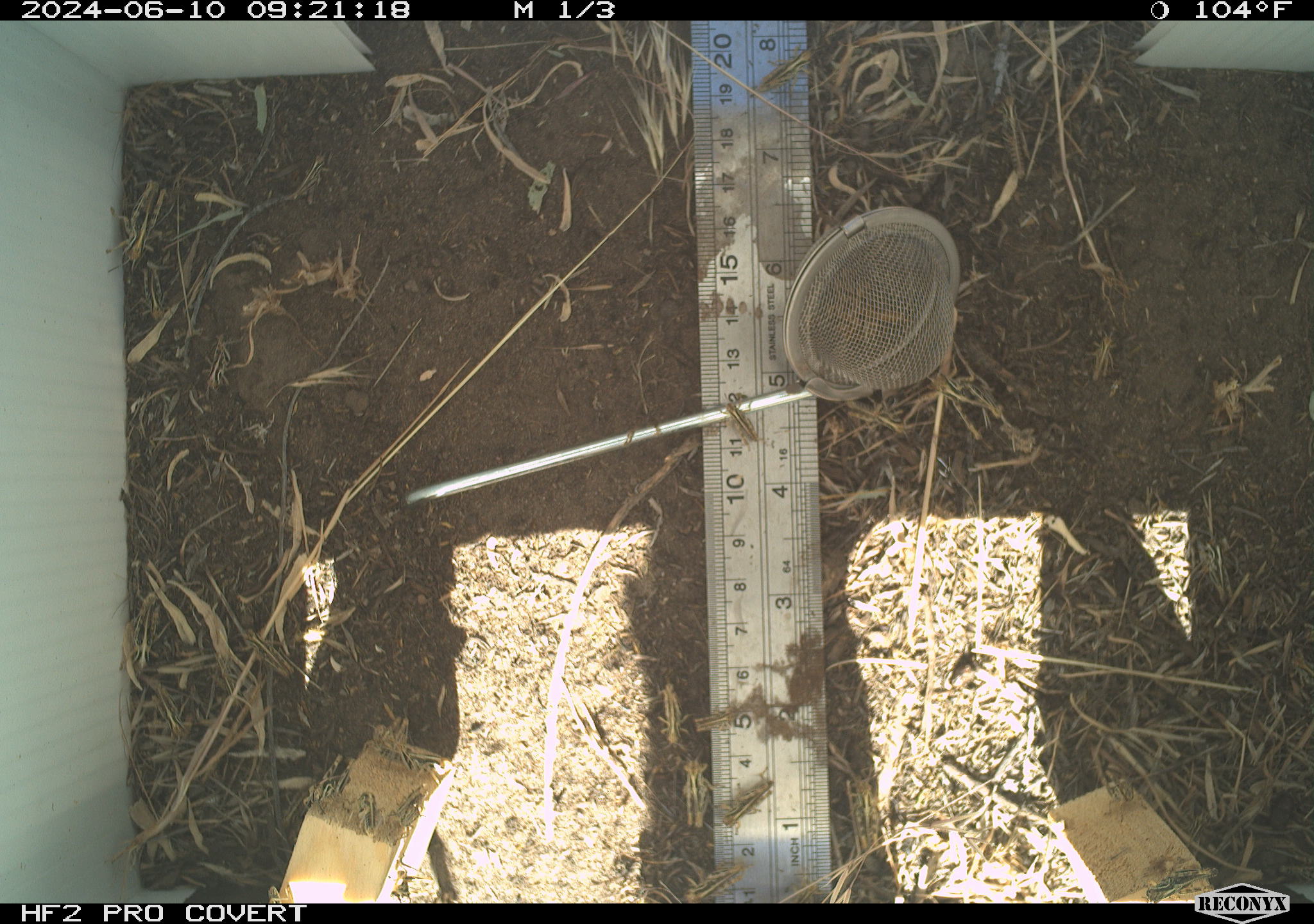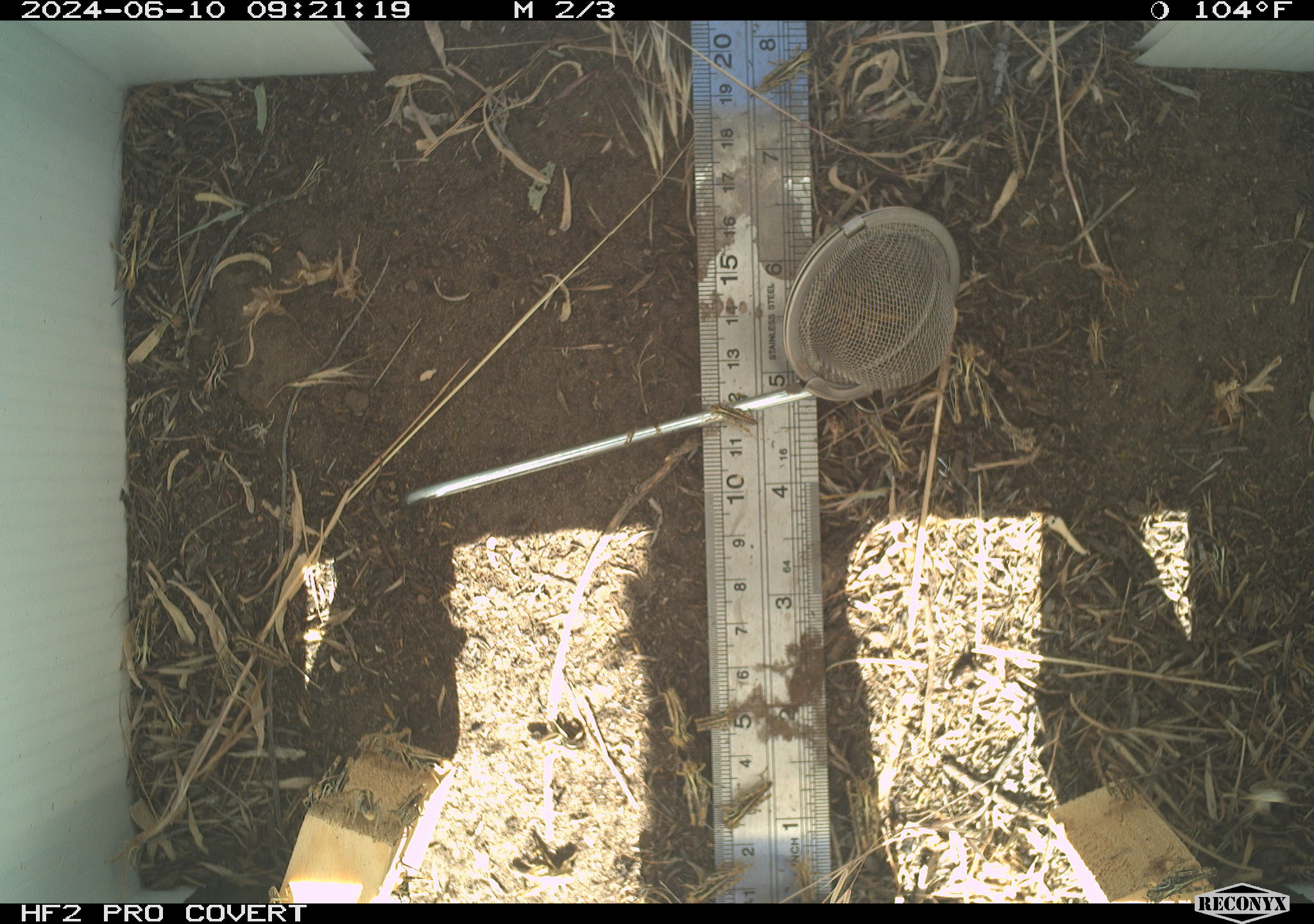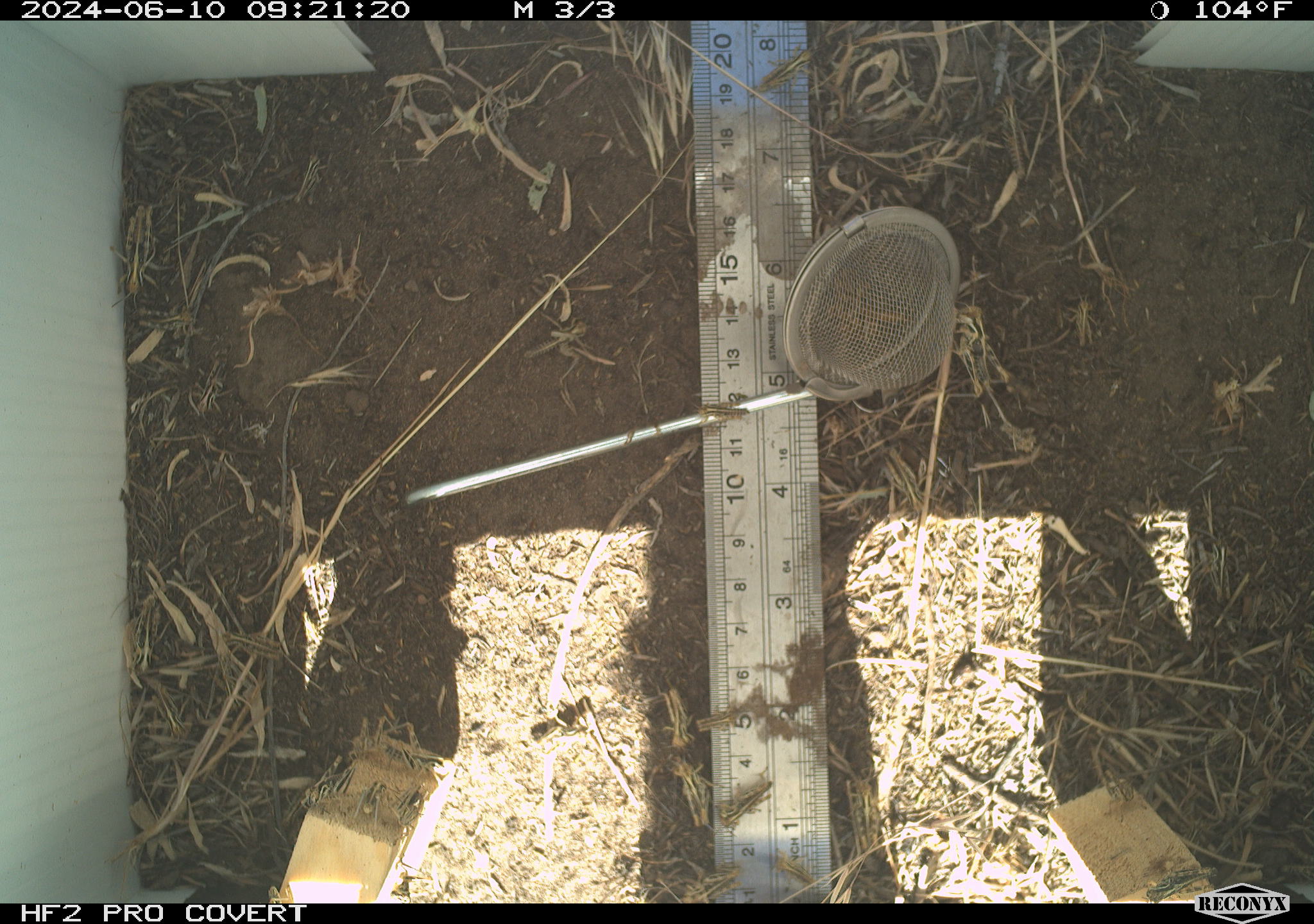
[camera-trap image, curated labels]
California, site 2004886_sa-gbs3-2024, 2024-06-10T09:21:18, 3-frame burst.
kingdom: Animalia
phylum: Arthropoda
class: Insecta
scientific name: Insecta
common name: insect